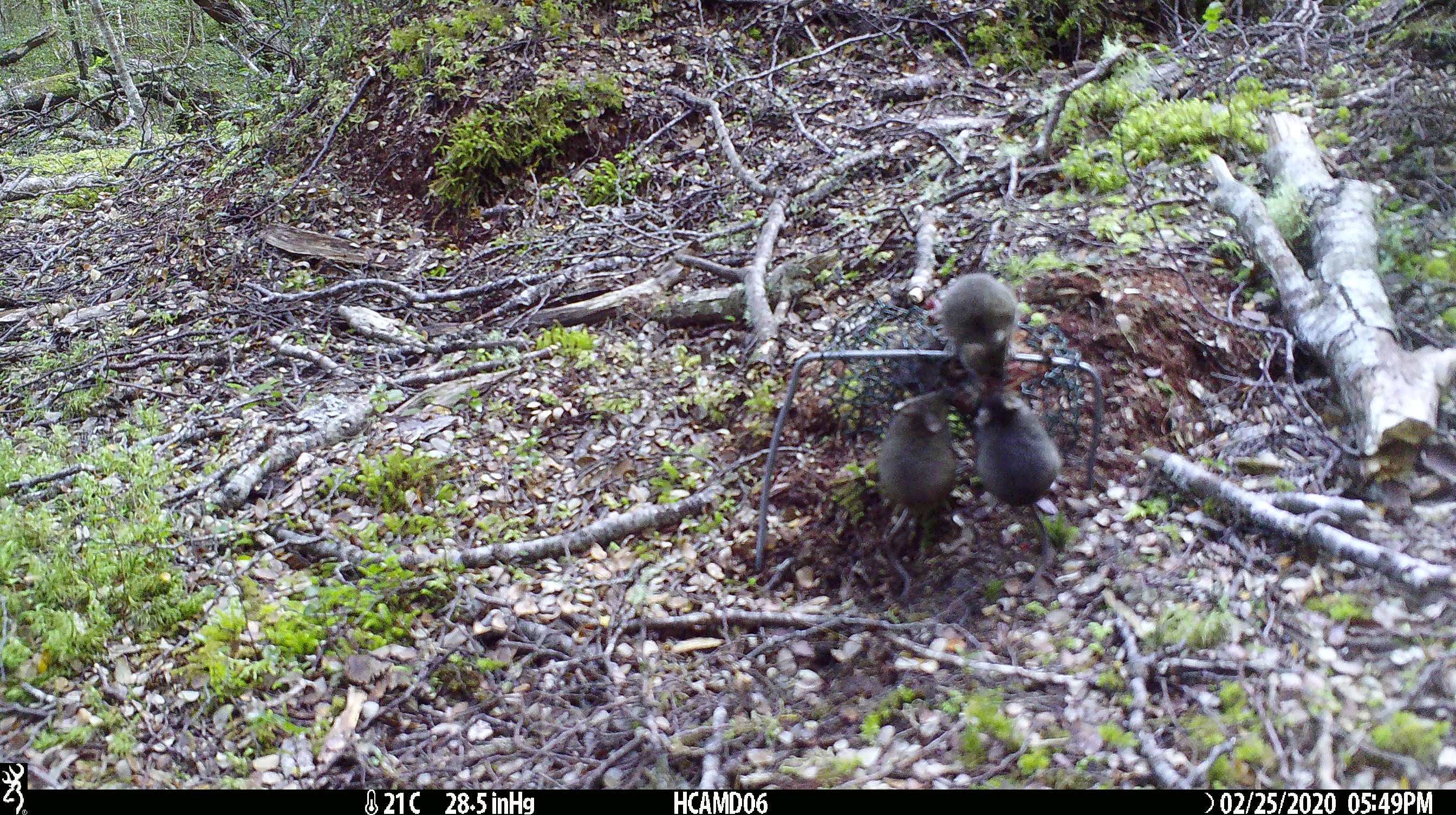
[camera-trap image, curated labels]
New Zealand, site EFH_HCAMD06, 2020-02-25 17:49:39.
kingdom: Animalia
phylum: Chordata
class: Mammalia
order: Rodentia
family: Muridae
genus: Mus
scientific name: Mus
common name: mouse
Mouse (Mus).